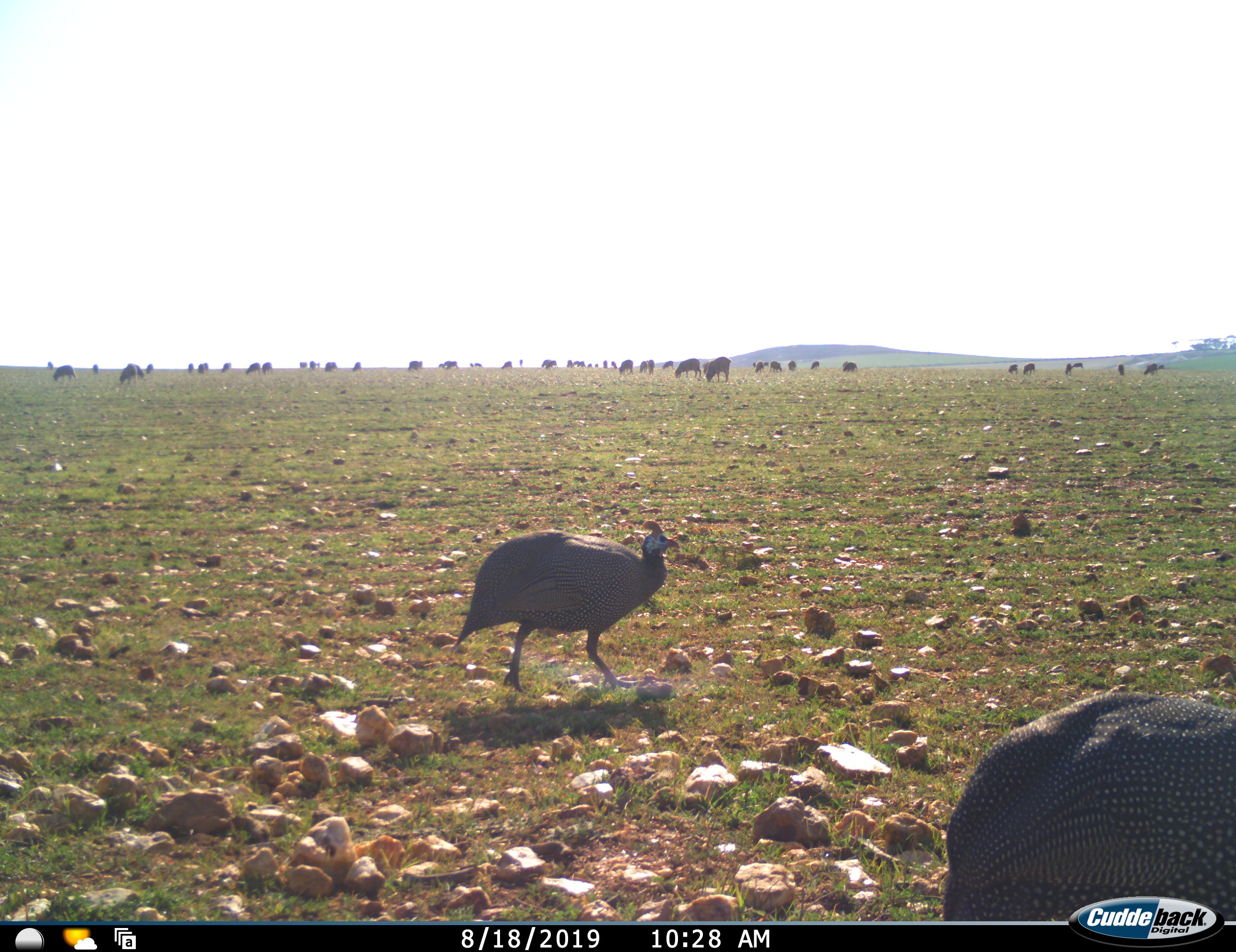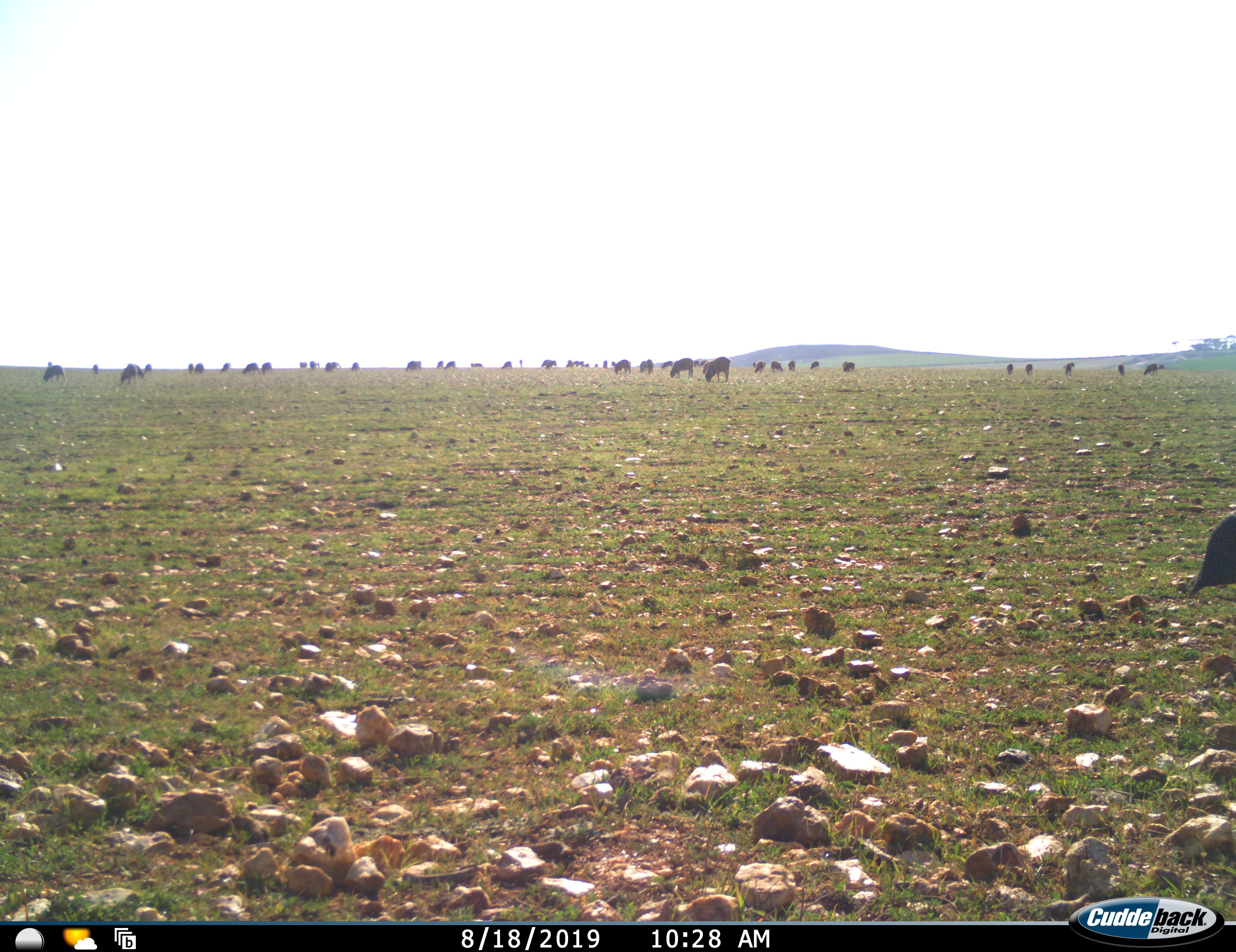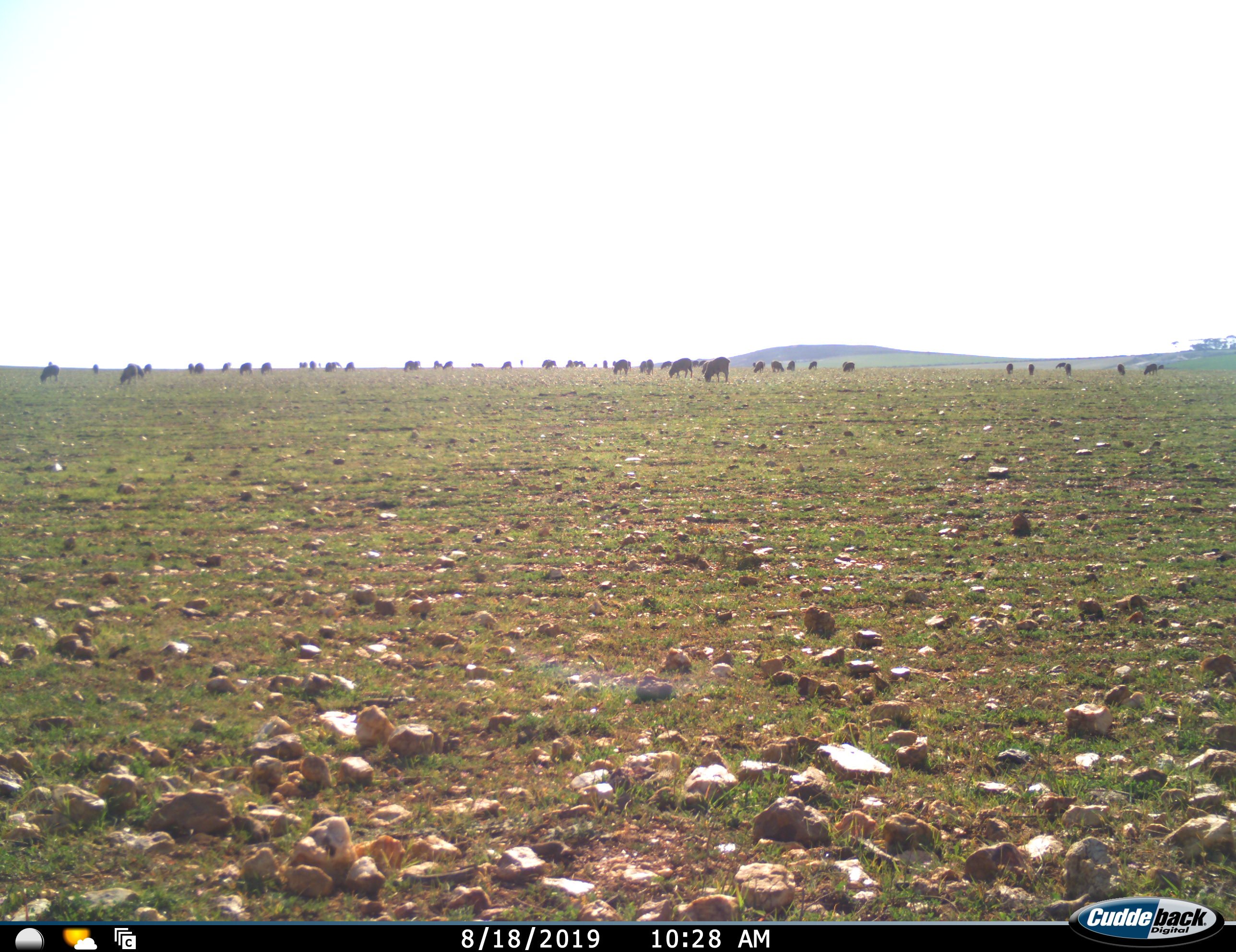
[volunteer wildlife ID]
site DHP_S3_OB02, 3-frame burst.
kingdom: Animalia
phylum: Chordata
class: Aves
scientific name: Aves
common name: bird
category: birdother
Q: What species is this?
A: Birdother (bird) (Aves).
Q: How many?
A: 2.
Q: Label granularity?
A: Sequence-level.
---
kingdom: Animalia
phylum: Chordata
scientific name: Vertebrata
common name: domestic animal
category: domesticanimal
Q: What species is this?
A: Domesticanimal (domestic animal) (Vertebrata).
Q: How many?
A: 11-50.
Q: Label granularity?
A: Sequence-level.